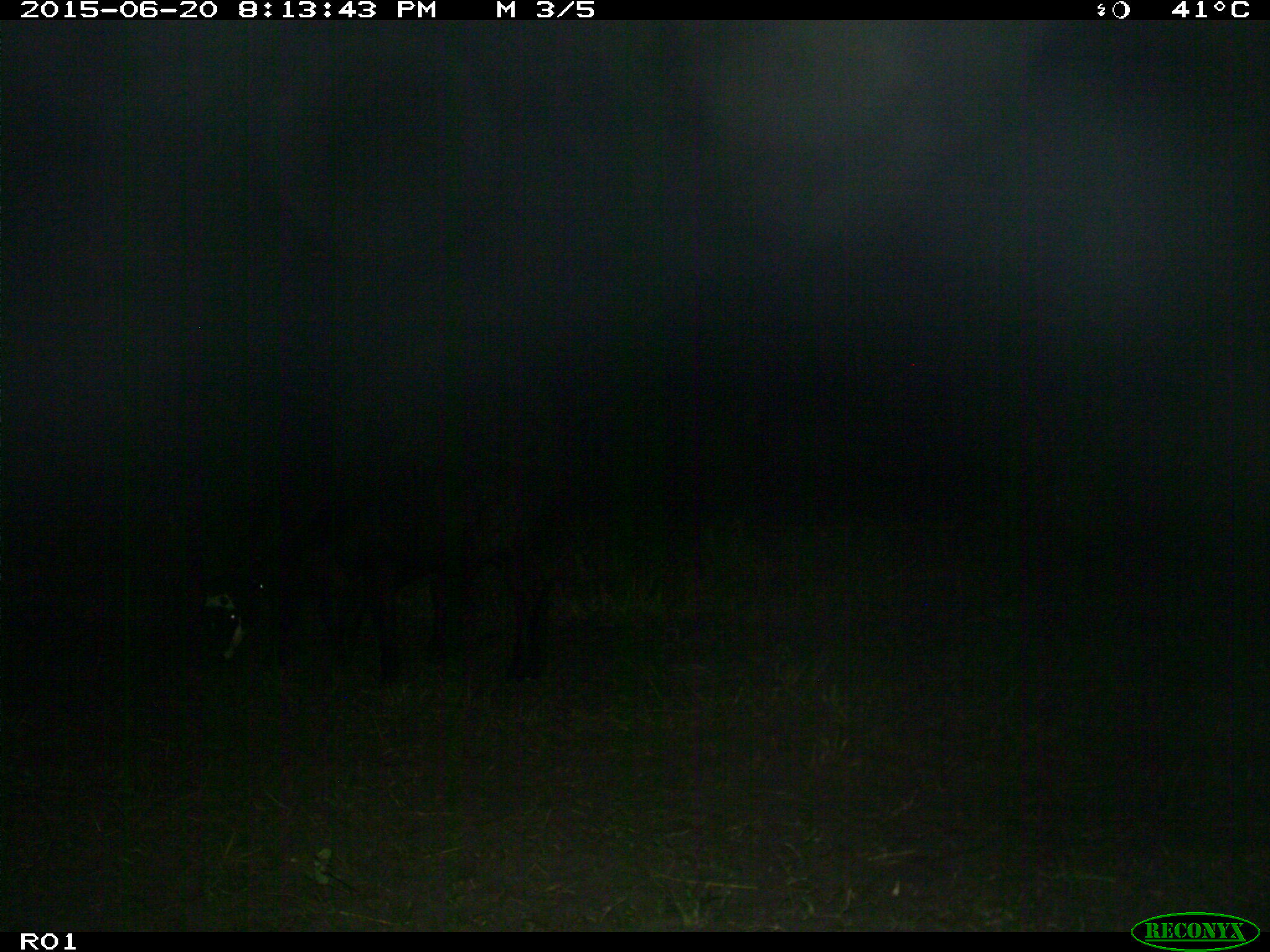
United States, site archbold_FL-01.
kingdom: Animalia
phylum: Chordata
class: Mammalia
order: Artiodactyla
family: Bovidae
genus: Bos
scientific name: Bos taurus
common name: domestic cow